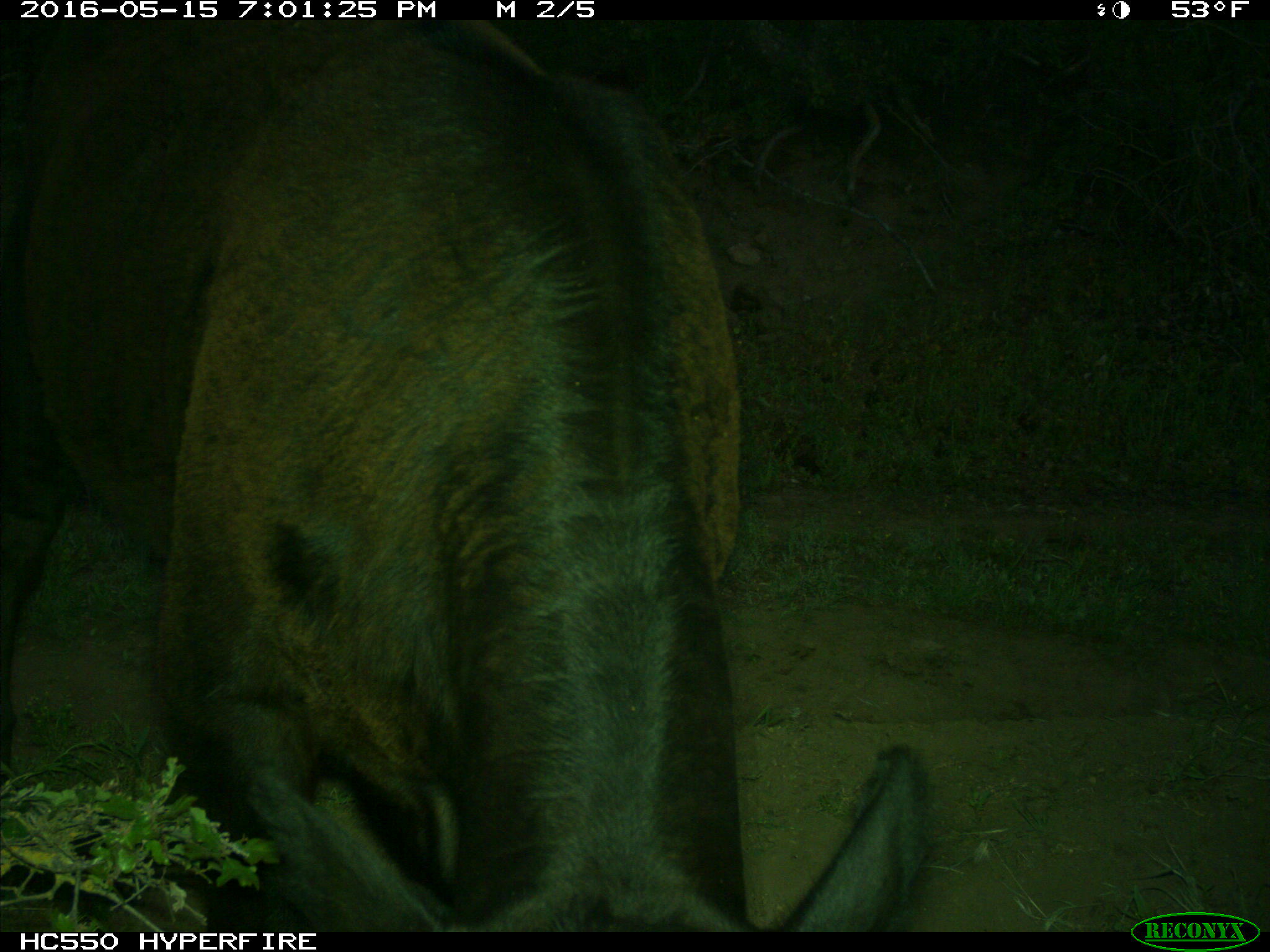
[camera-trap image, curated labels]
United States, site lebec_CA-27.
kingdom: Animalia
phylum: Chordata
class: Mammalia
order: Artiodactyla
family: Bovidae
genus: Bos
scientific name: Bos taurus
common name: domestic cow